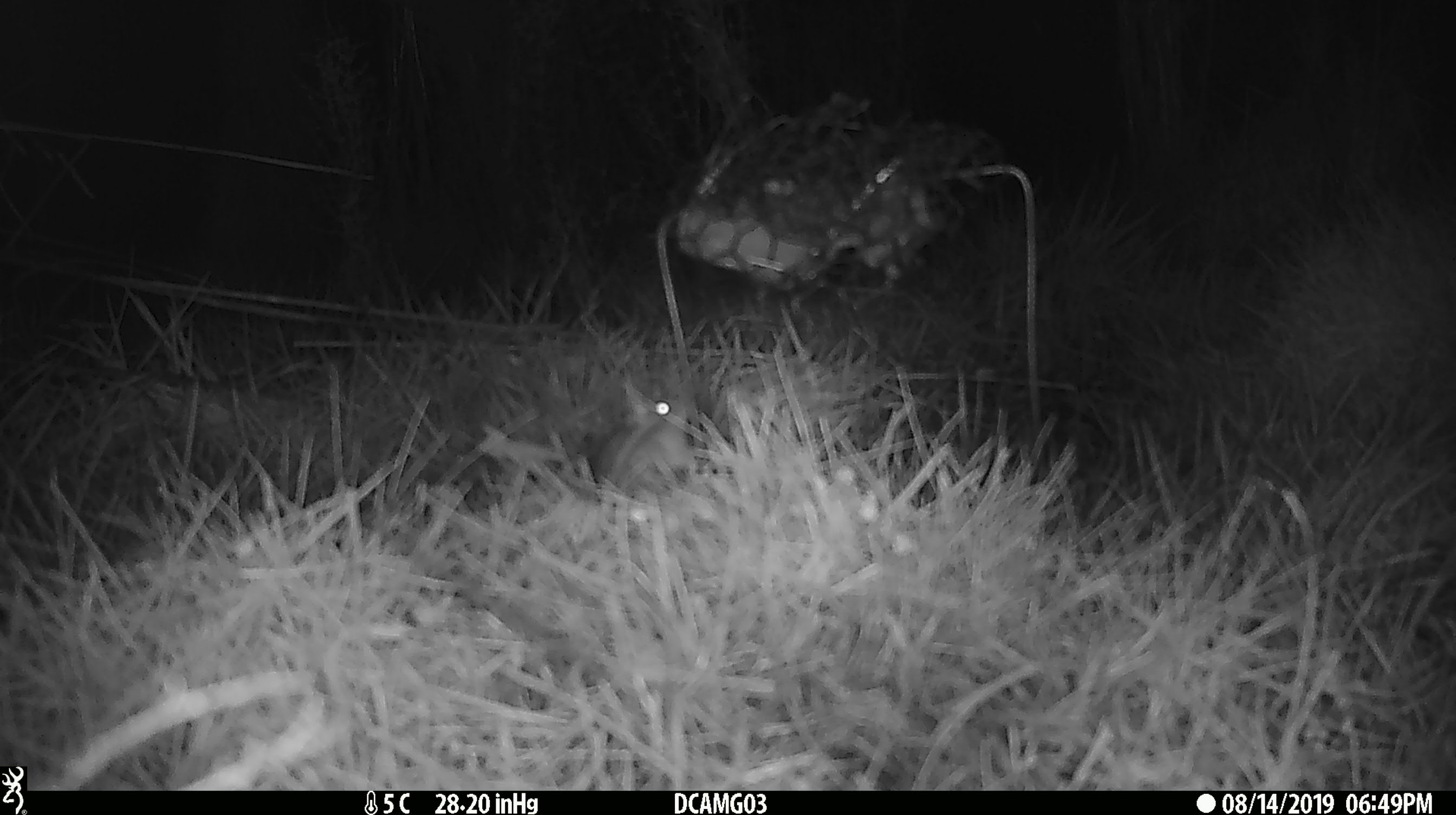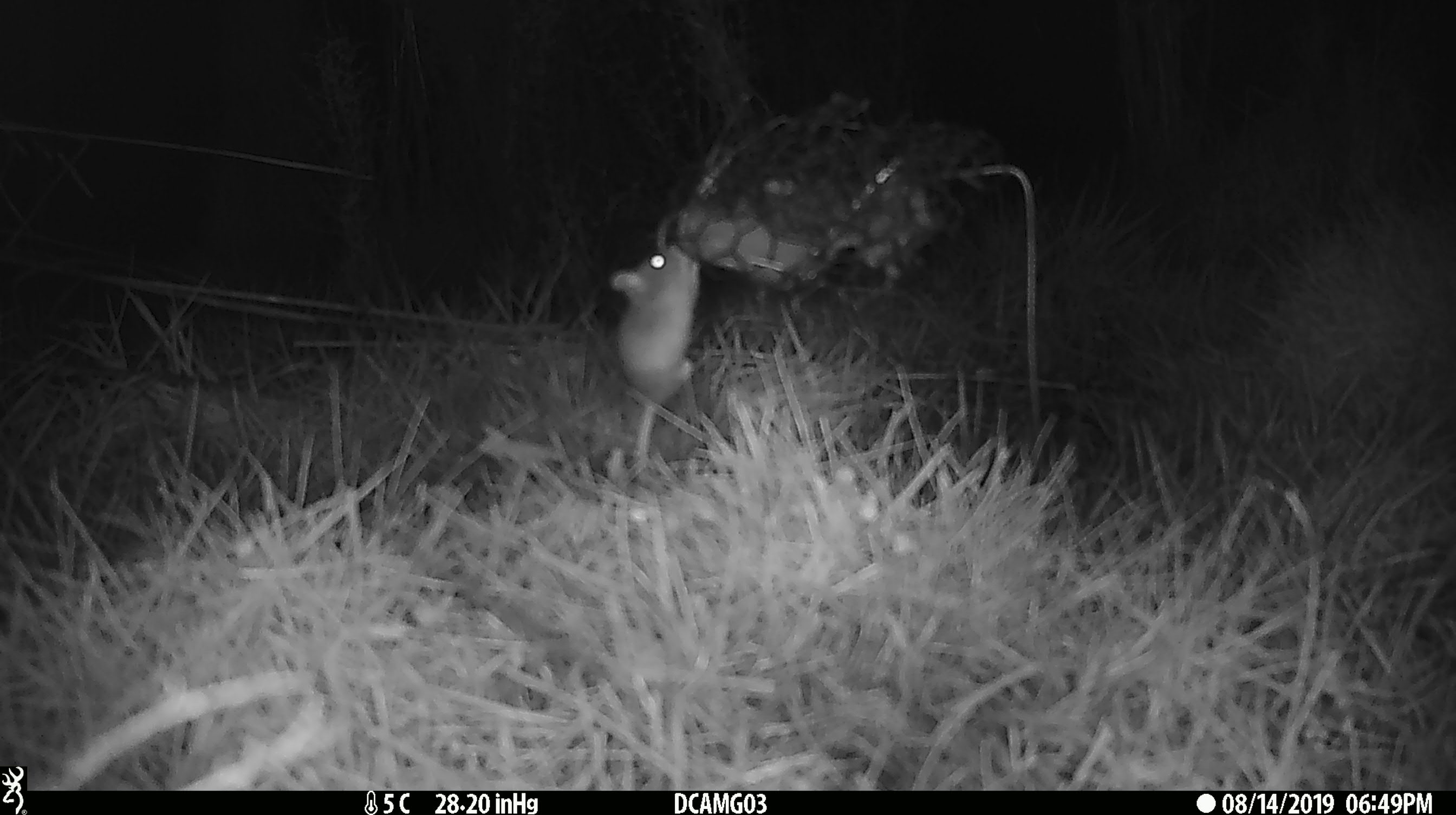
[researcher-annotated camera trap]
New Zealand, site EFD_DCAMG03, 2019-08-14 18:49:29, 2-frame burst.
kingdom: Animalia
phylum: Chordata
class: Mammalia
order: Rodentia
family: Muridae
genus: Mus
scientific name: Mus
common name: mouse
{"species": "mouse (Mus)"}